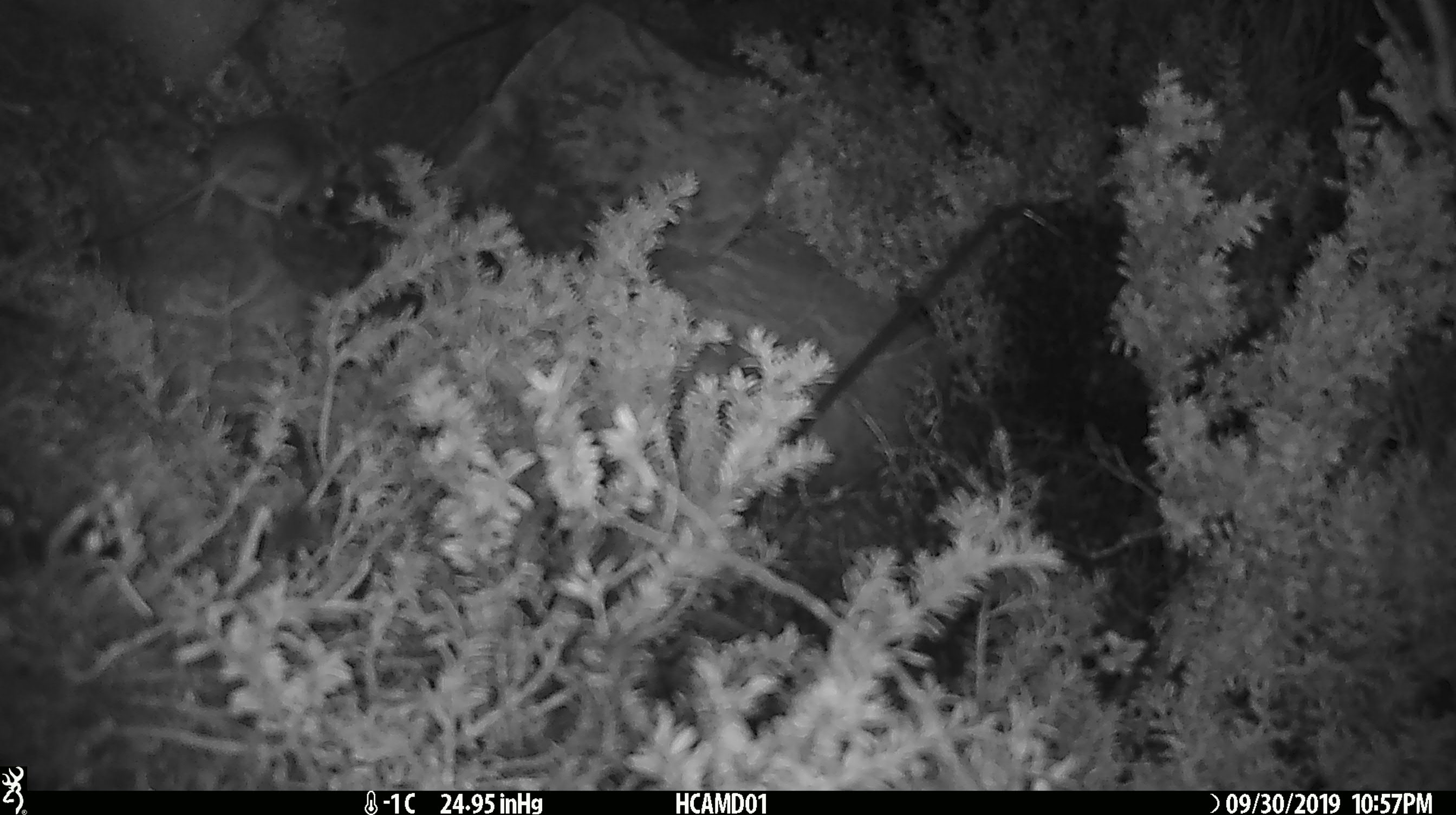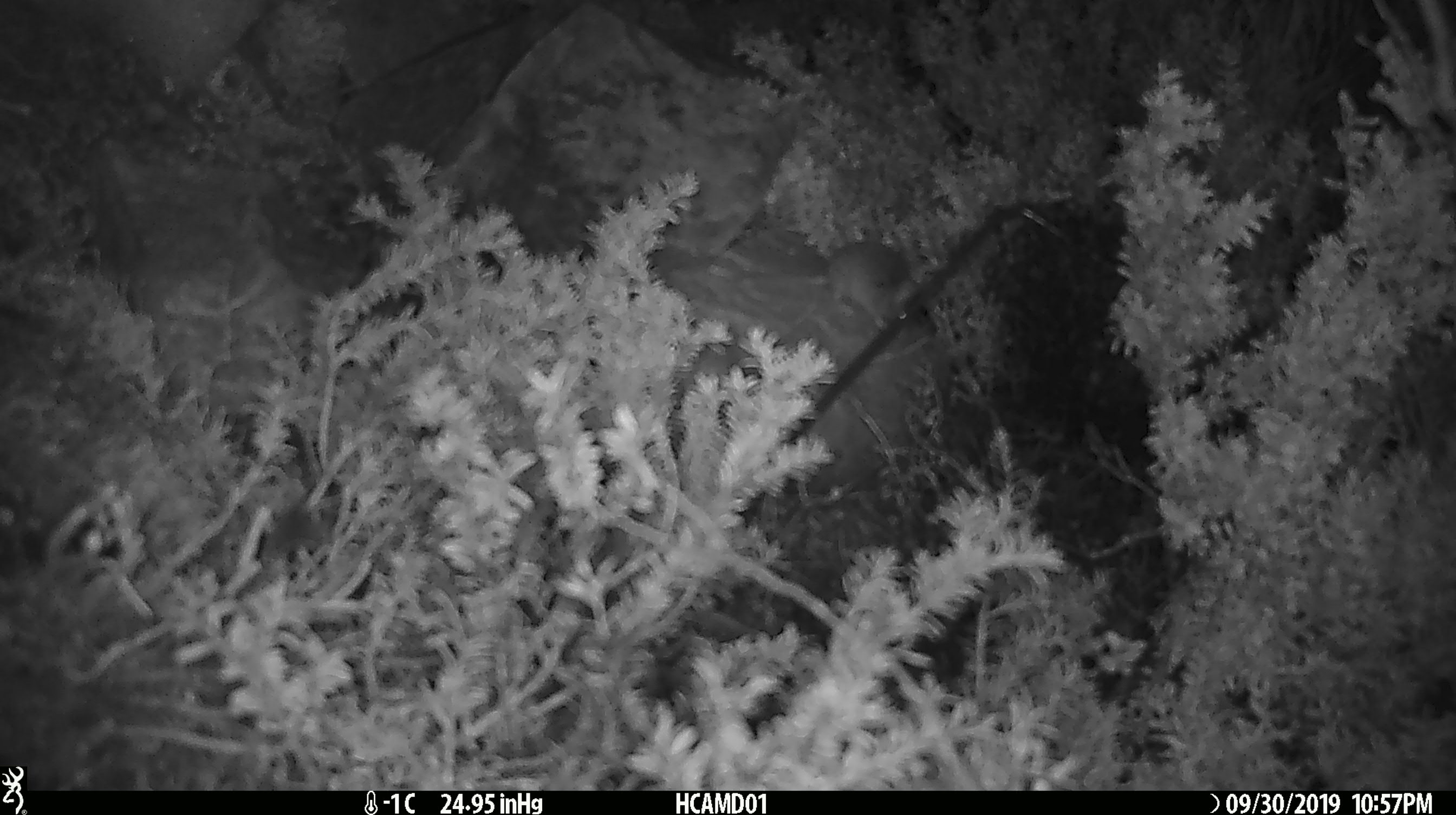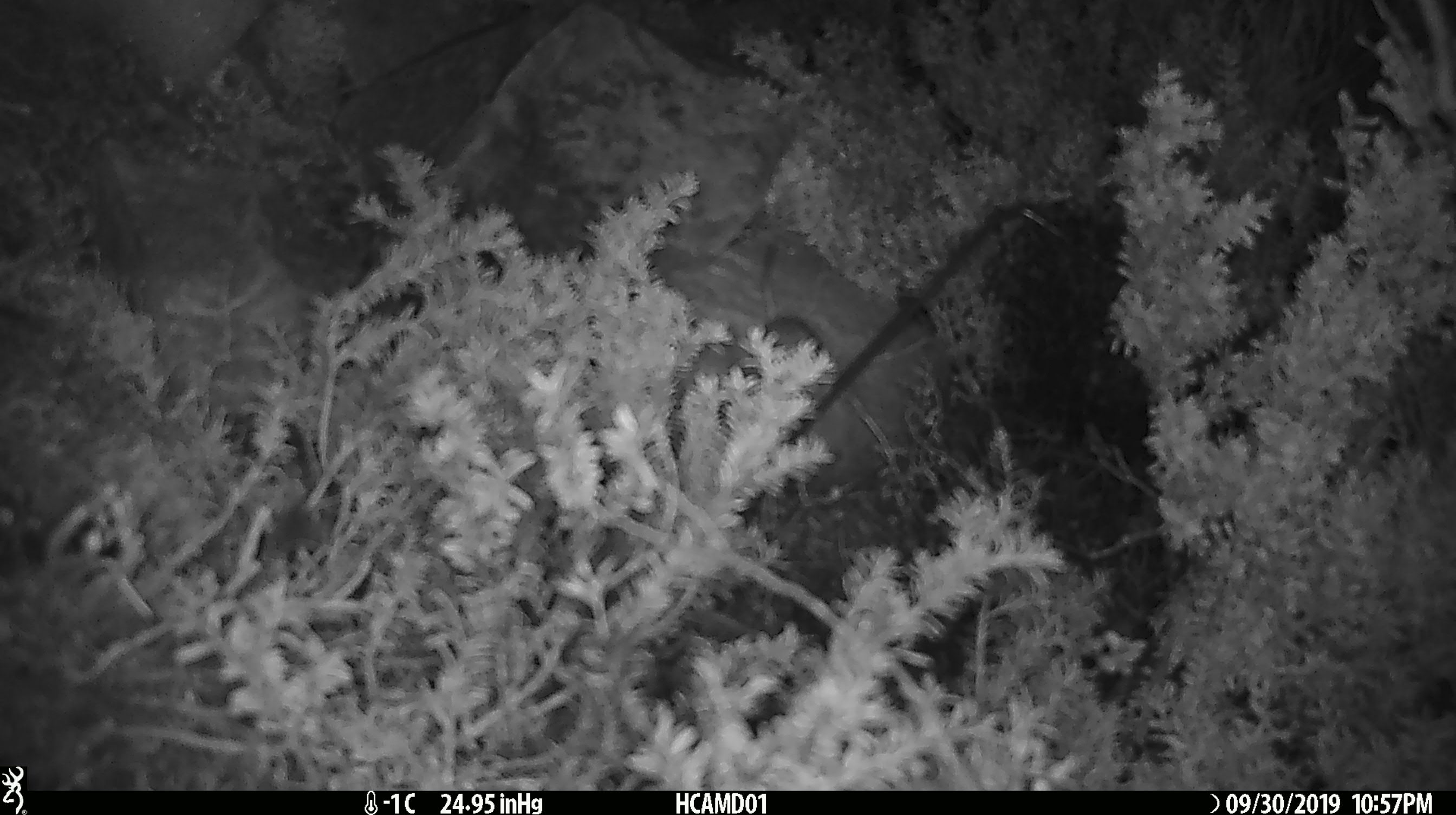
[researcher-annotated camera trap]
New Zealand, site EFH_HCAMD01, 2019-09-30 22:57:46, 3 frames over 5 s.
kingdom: Animalia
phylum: Chordata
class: Mammalia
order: Rodentia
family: Muridae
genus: Mus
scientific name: Mus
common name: mouse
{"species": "mouse (Mus)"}